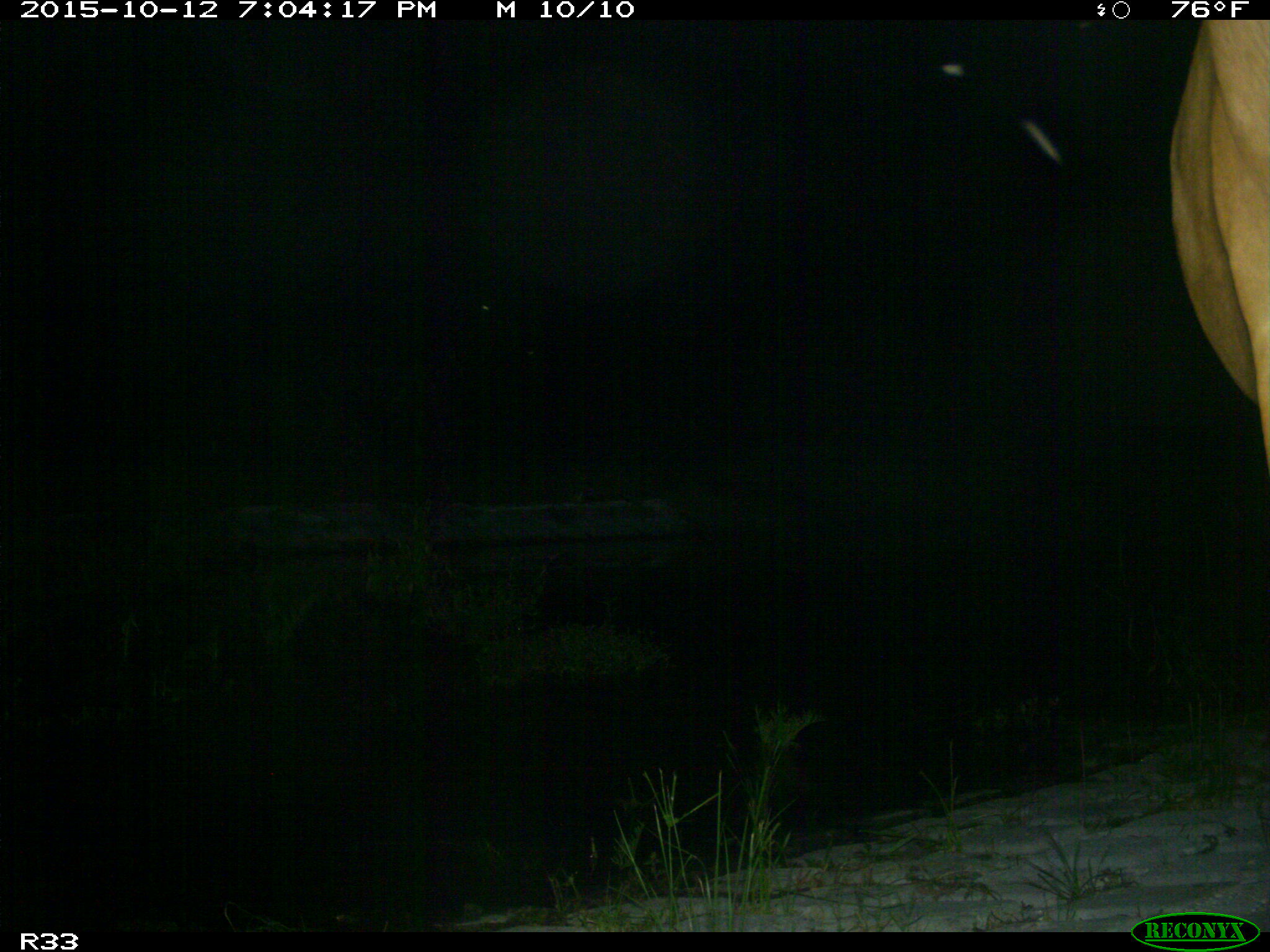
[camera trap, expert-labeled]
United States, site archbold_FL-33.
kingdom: Animalia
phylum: Chordata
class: Mammalia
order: Artiodactyla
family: Bovidae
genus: Bos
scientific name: Bos taurus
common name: domestic cow